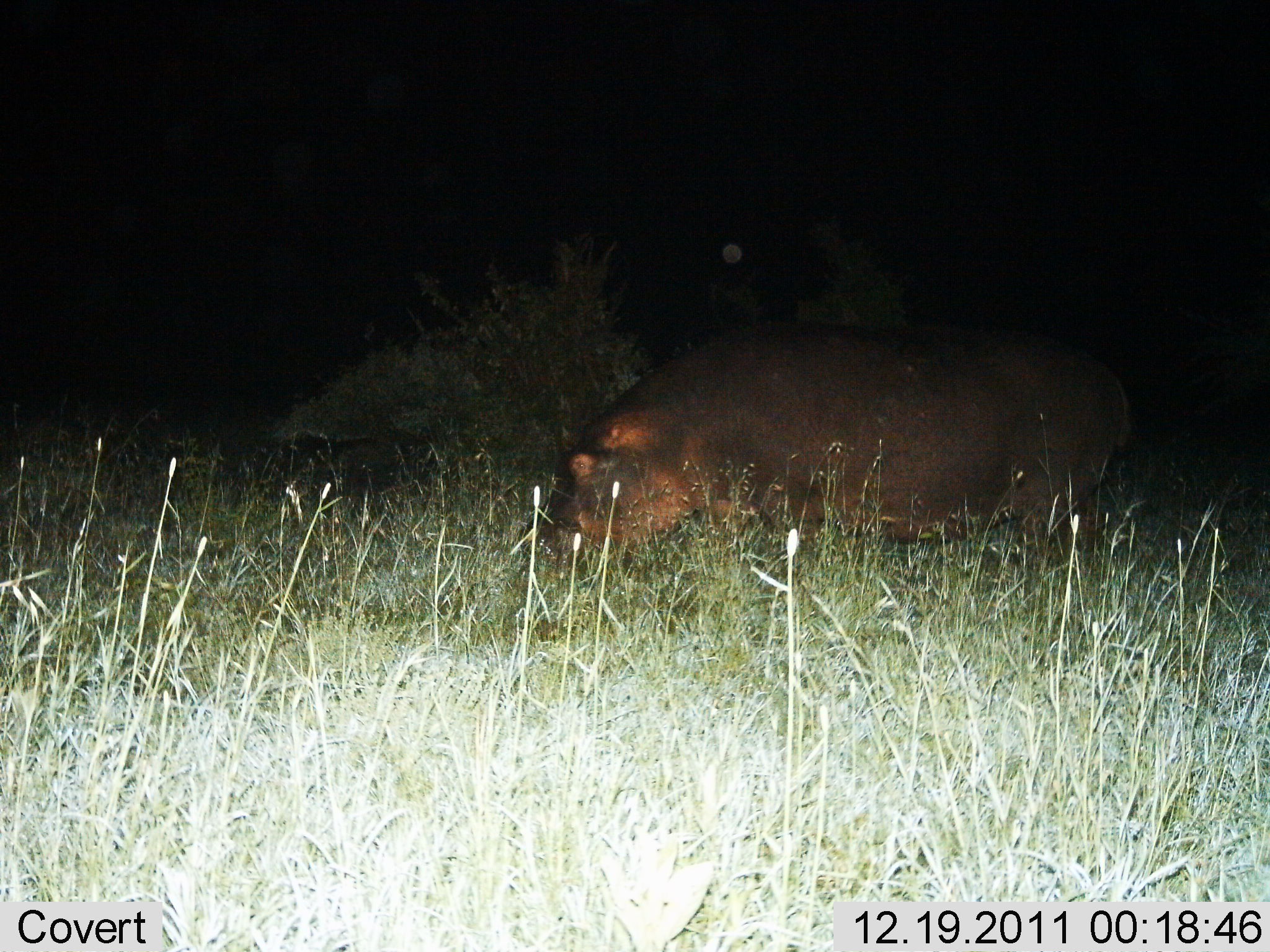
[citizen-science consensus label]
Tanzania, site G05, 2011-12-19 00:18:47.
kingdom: Animalia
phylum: Chordata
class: Mammalia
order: Artiodactyla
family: Hippopotamidae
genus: Hippopotamus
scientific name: Hippopotamus amphibius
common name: hippopotamus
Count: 1.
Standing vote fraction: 19%.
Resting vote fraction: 6%.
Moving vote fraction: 19%.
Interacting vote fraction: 0%.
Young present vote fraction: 0%.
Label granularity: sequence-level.